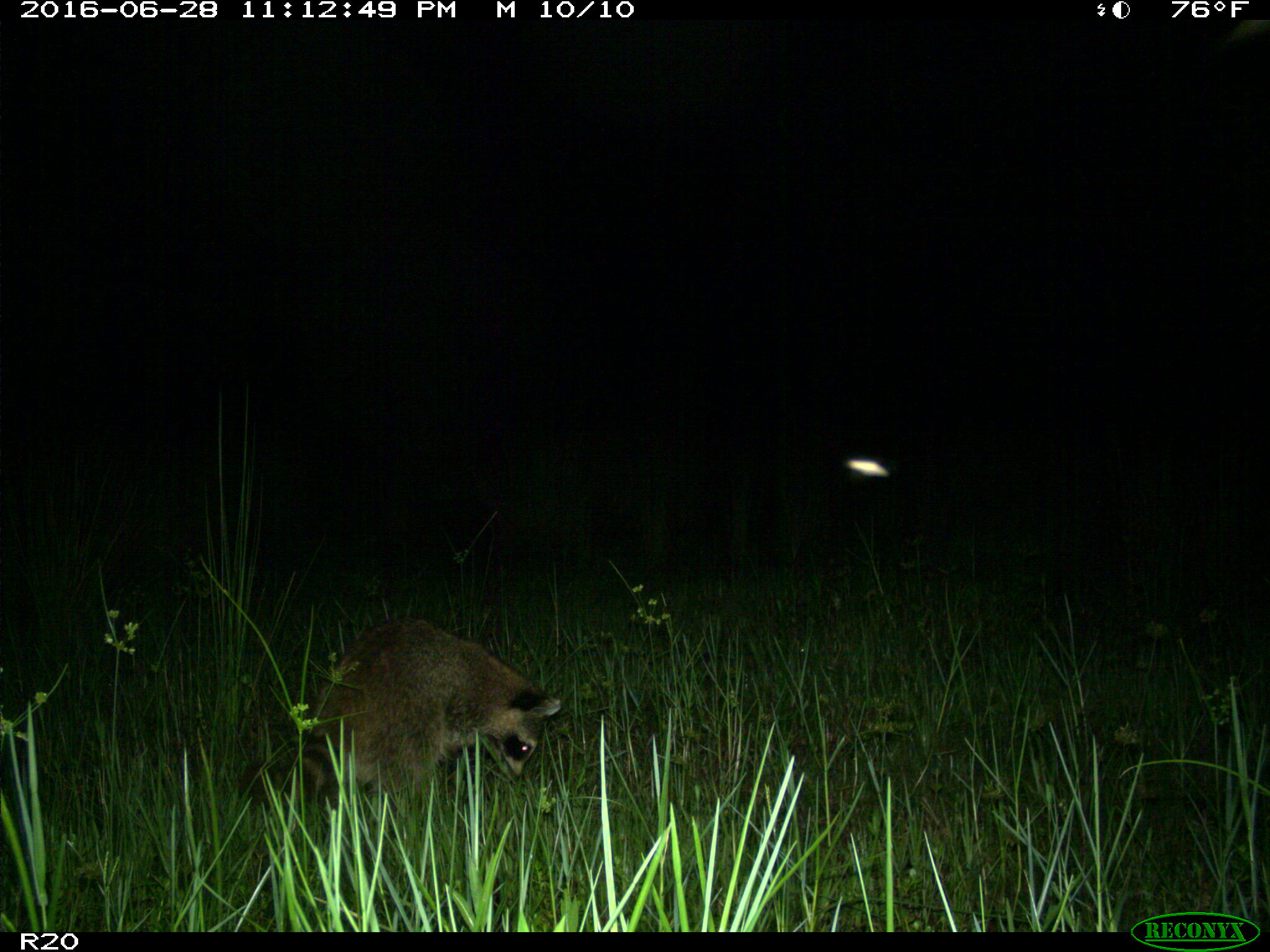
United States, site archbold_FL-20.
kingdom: Animalia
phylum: Chordata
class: Mammalia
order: Carnivora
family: Procyonidae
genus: Procyon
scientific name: Procyon lotor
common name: common raccoon